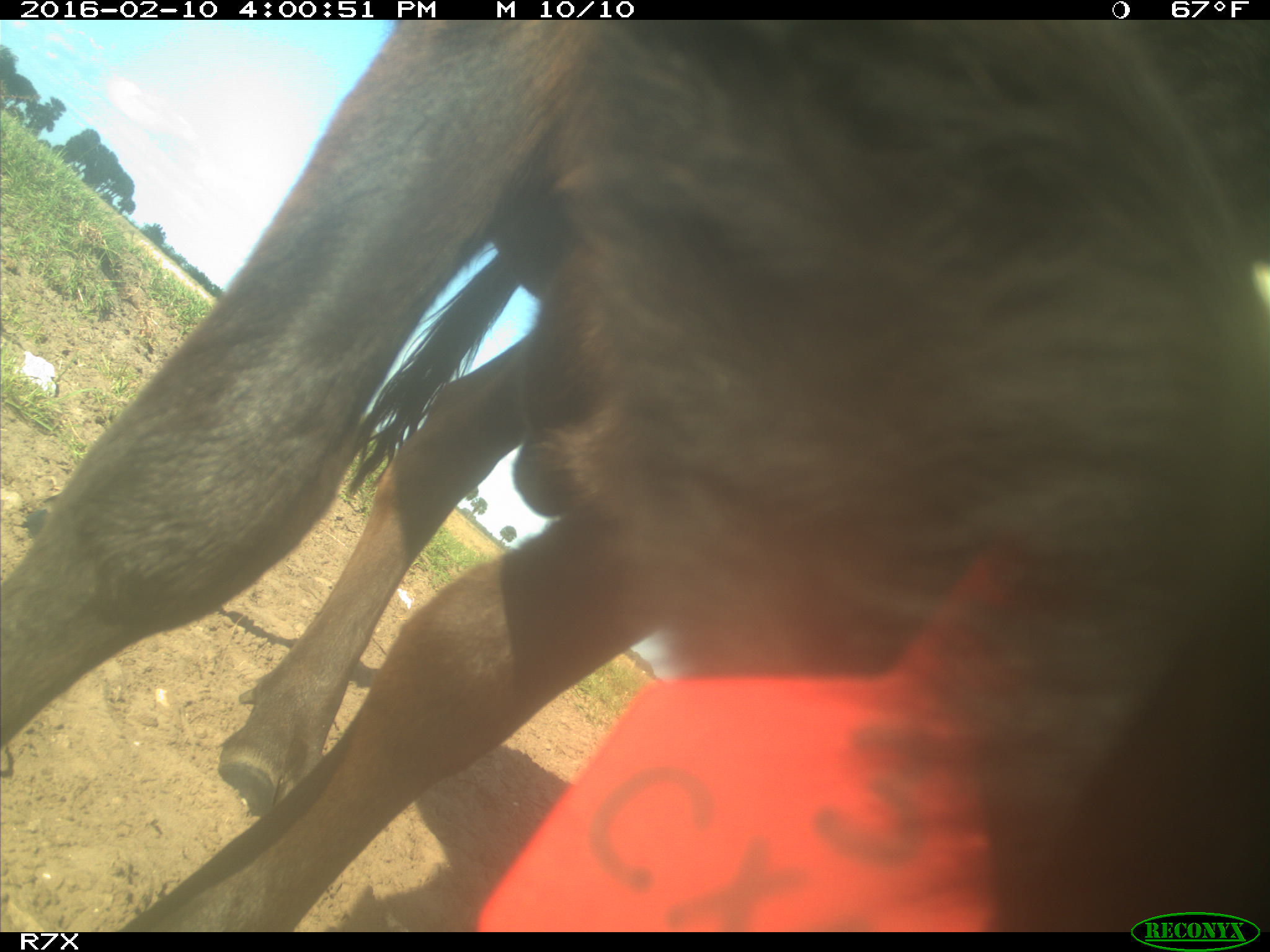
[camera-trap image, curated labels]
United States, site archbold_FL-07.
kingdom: Animalia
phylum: Chordata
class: Mammalia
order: Artiodactyla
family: Bovidae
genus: Bos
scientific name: Bos taurus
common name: domestic cow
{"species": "Bos taurus (domestic cow)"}